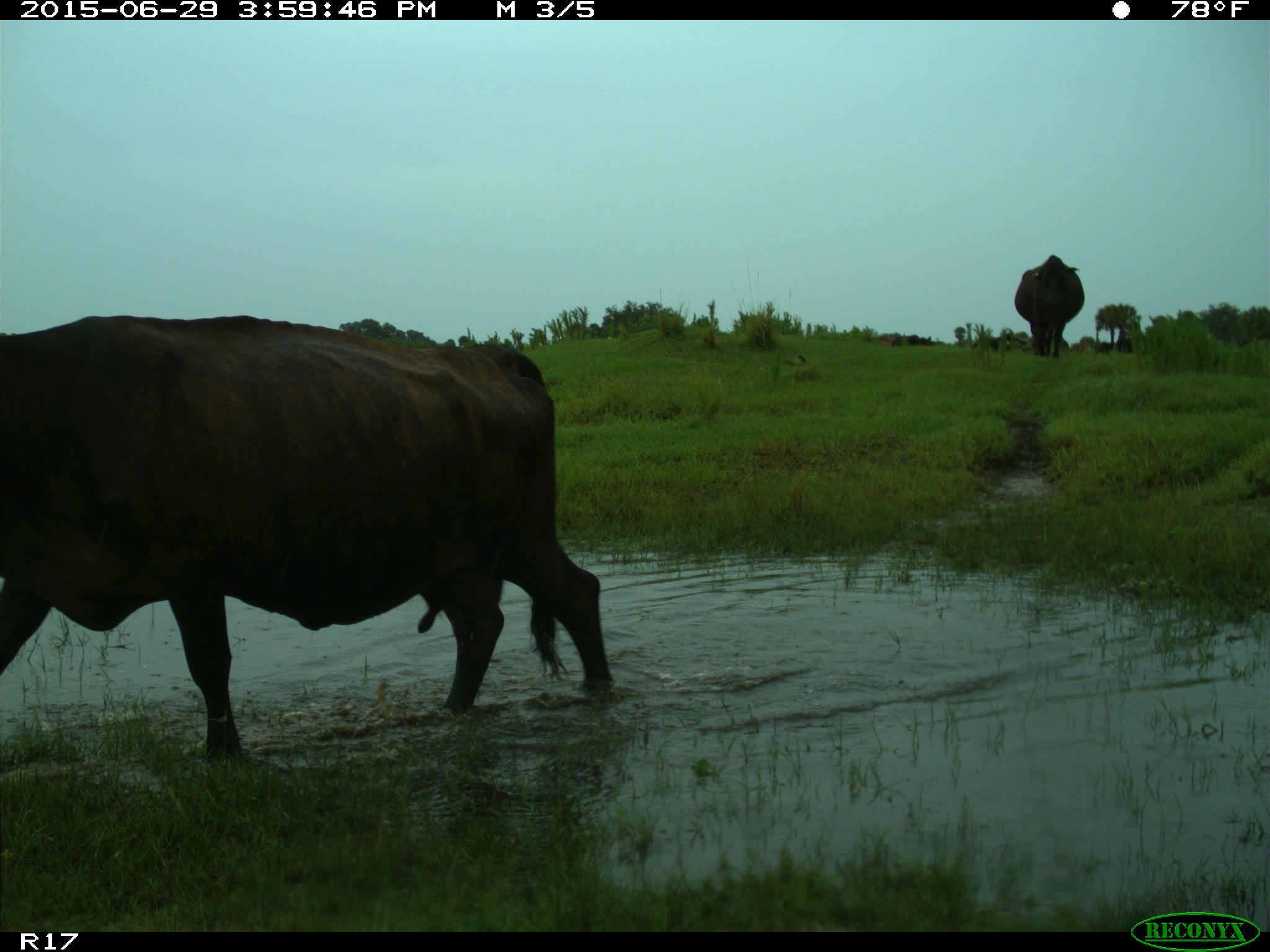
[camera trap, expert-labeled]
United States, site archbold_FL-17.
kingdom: Animalia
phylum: Chordata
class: Mammalia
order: Artiodactyla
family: Bovidae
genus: Bos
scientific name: Bos taurus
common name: domestic cow